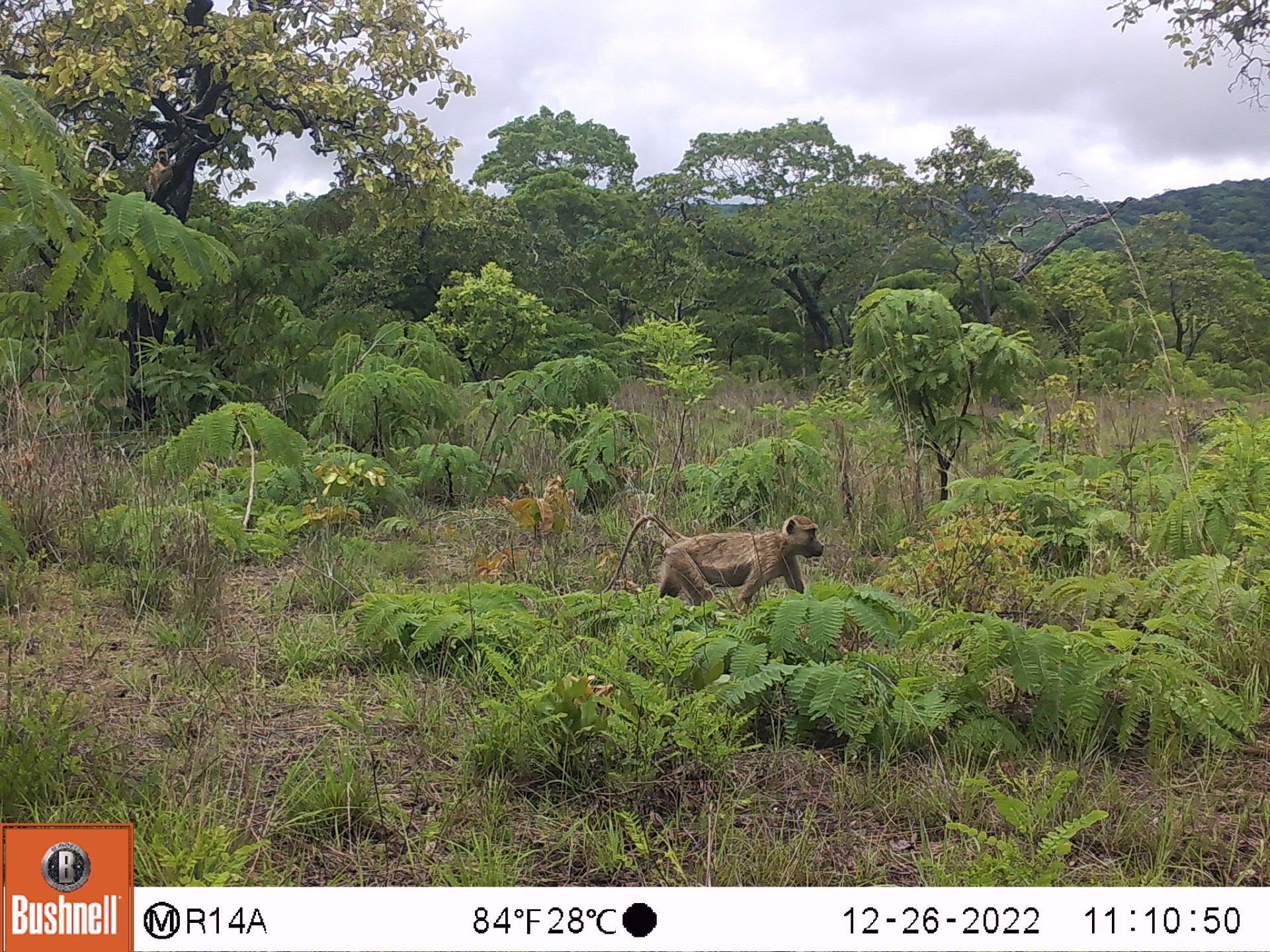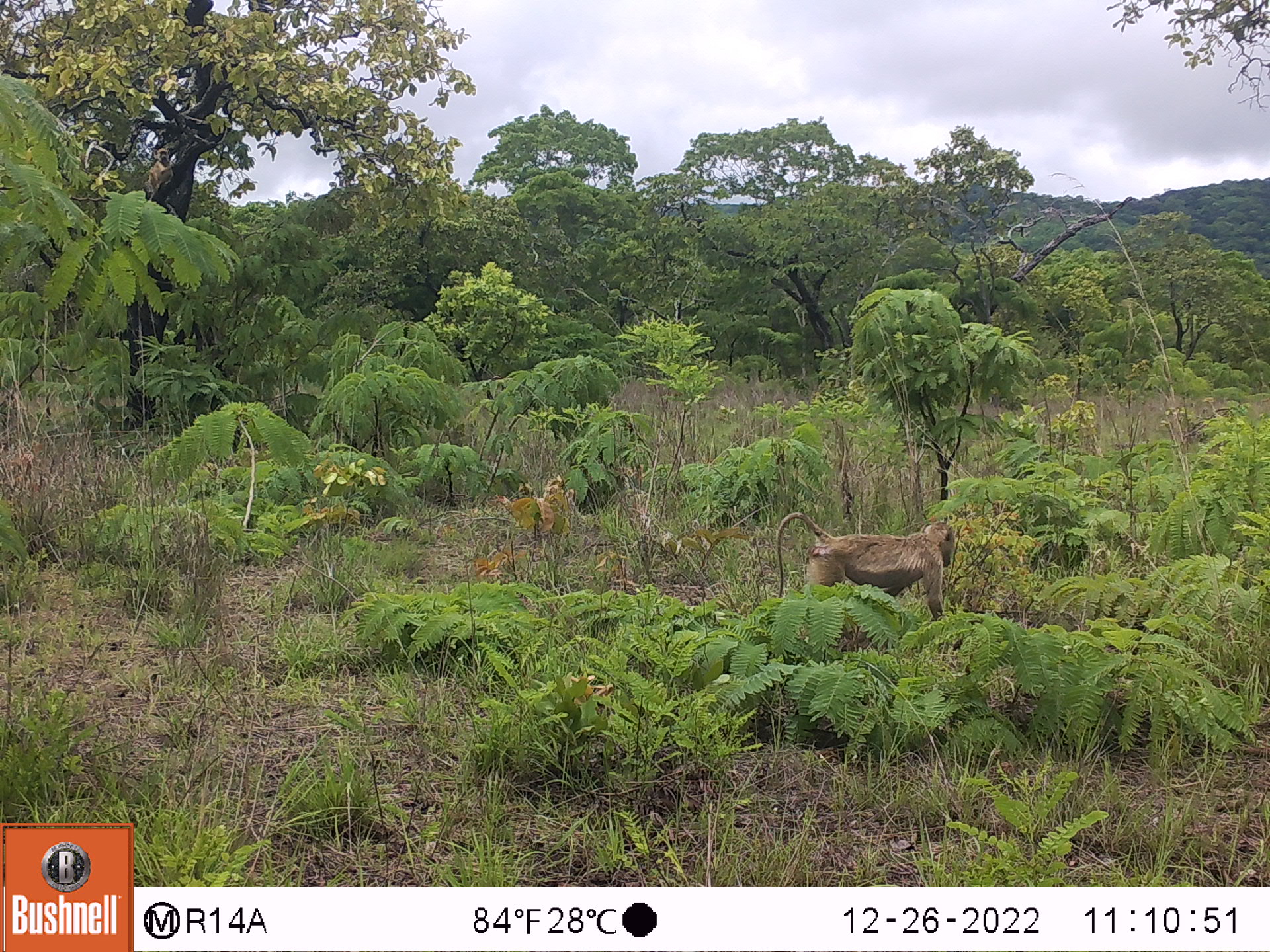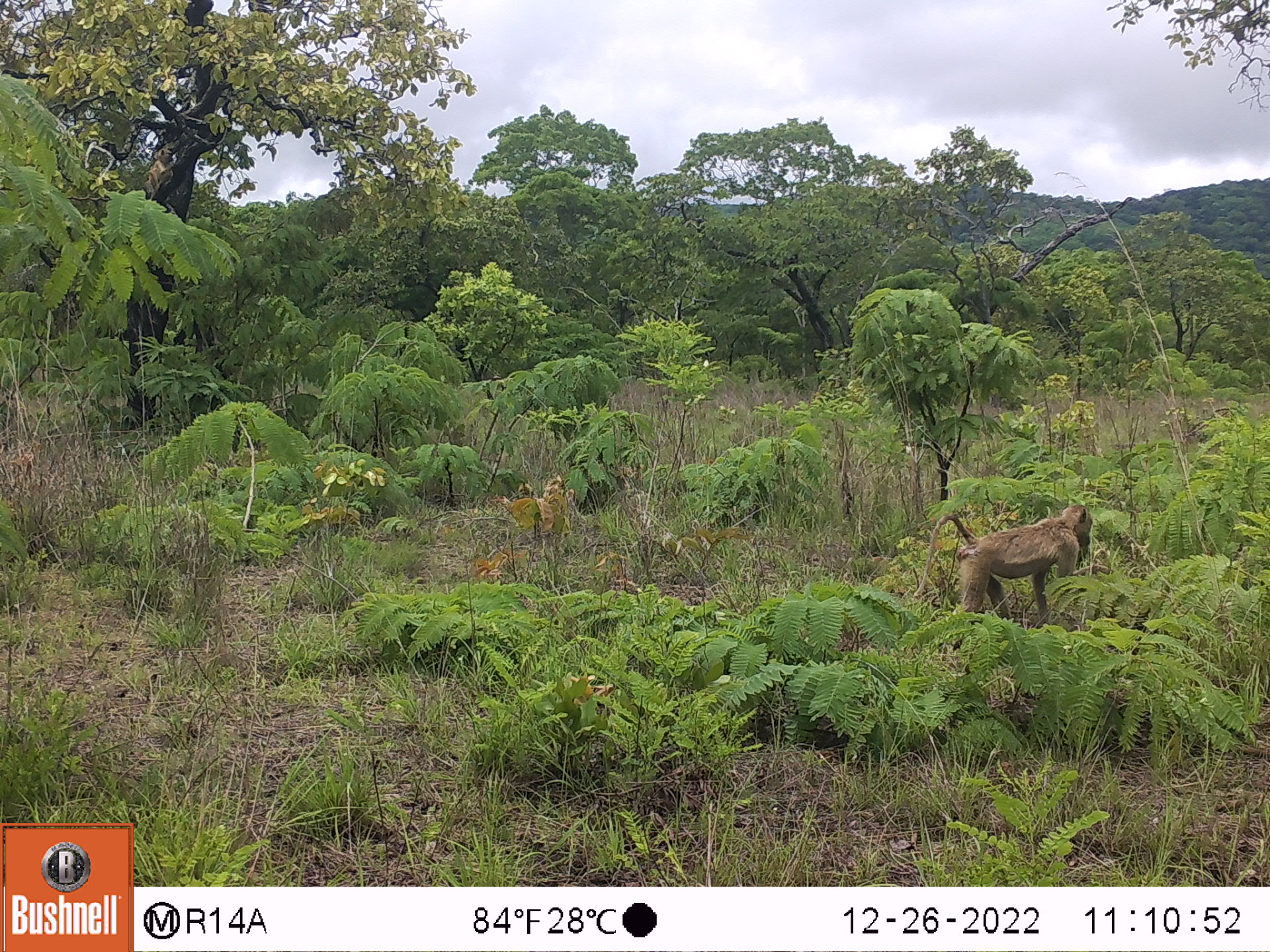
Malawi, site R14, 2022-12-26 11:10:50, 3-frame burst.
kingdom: Animalia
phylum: Chordata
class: Mammalia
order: Primates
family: Cercopithecidae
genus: Papio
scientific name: Papio cynocephalus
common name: yellow baboon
Yellow baboon (Papio cynocephalus), count 1.